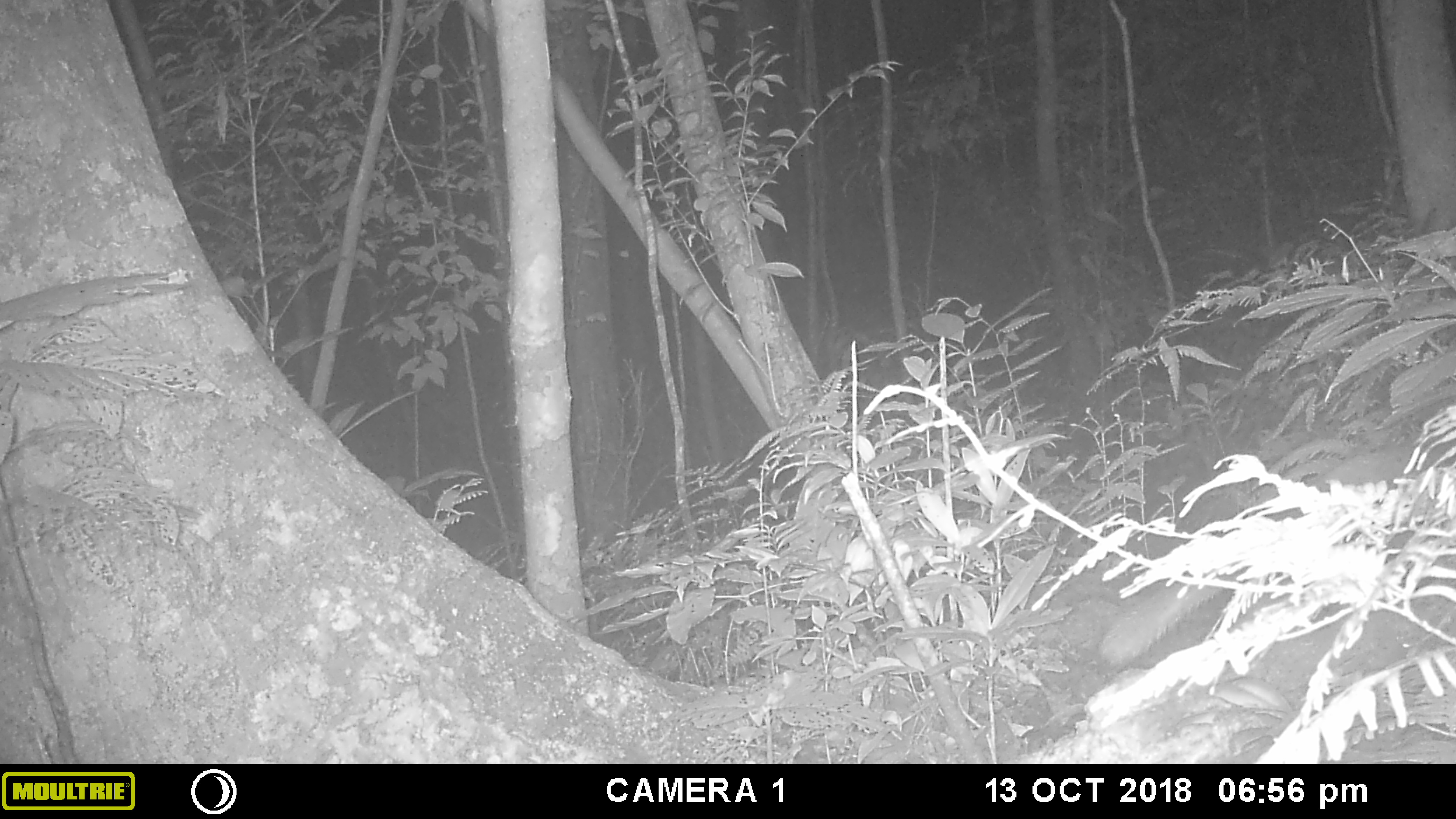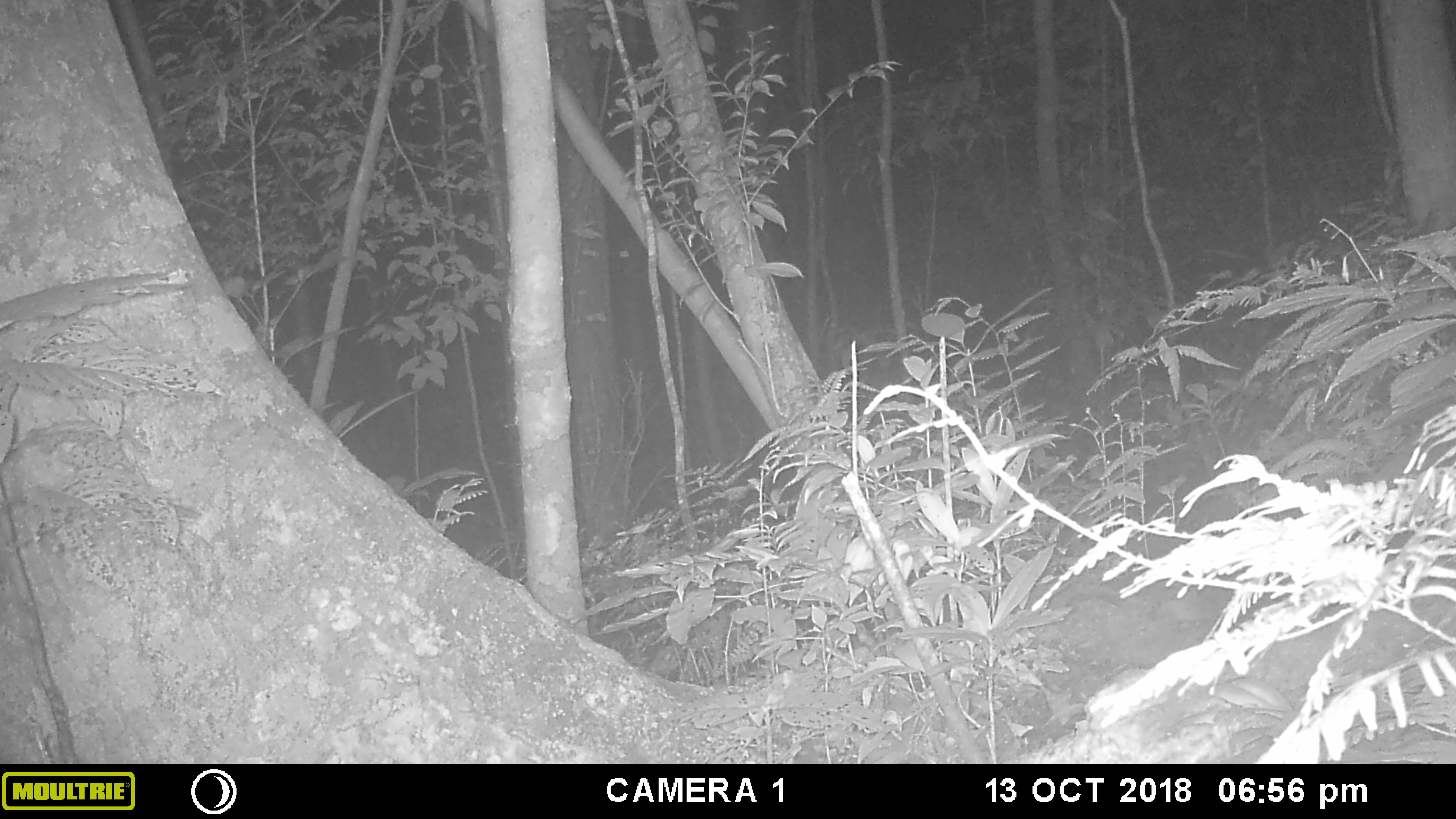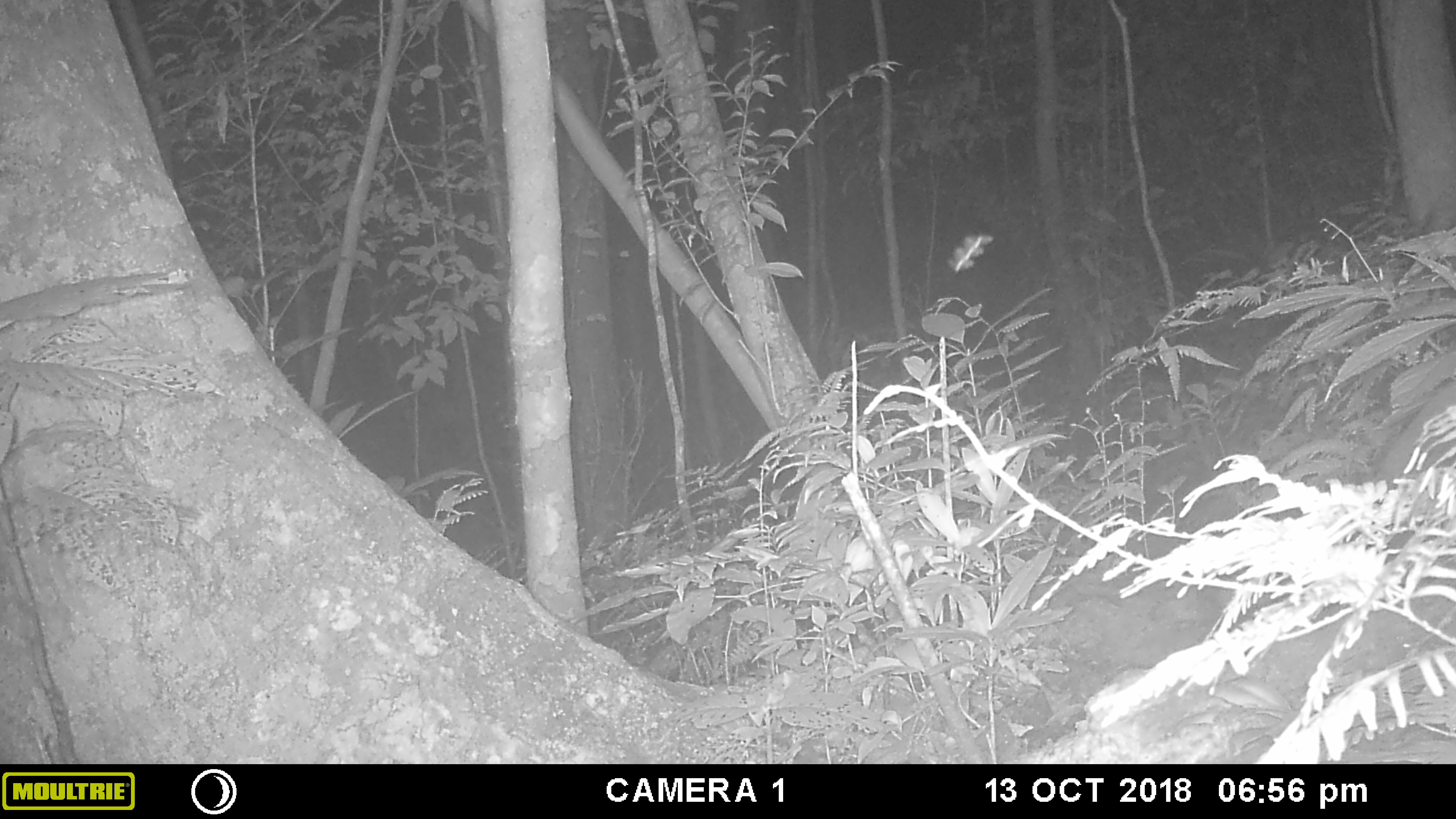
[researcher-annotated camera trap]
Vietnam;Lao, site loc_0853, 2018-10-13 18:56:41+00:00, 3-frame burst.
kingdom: Animalia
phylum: Chordata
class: Mammalia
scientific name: Mammalia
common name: mammal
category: unidentified mammal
Unidentified mammal (mammal) (Mammalia). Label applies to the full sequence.